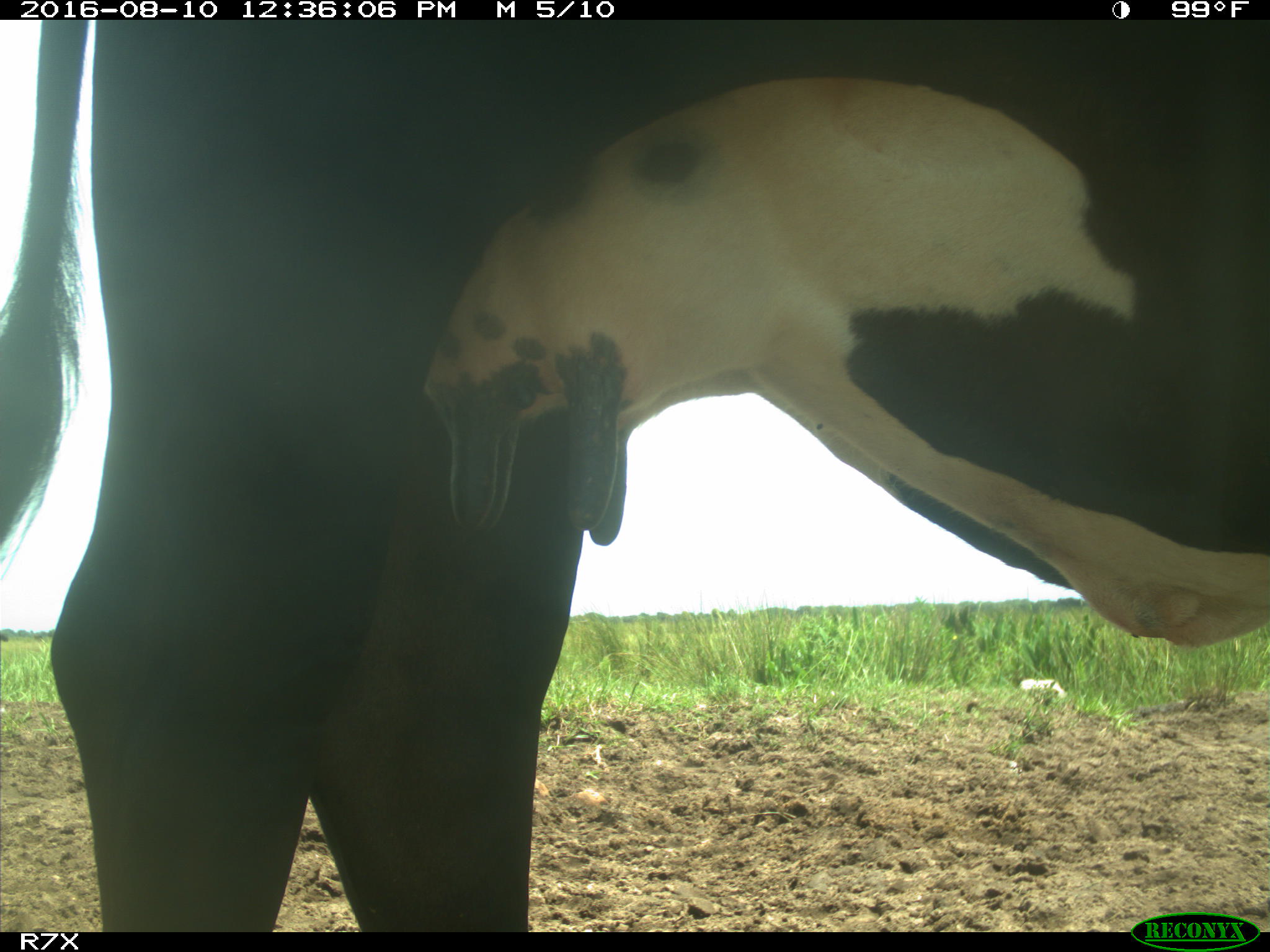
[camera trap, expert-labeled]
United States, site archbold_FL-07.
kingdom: Animalia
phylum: Chordata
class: Mammalia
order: Artiodactyla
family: Bovidae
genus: Bos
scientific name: Bos taurus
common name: domestic cow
Bos taurus (domestic cow).